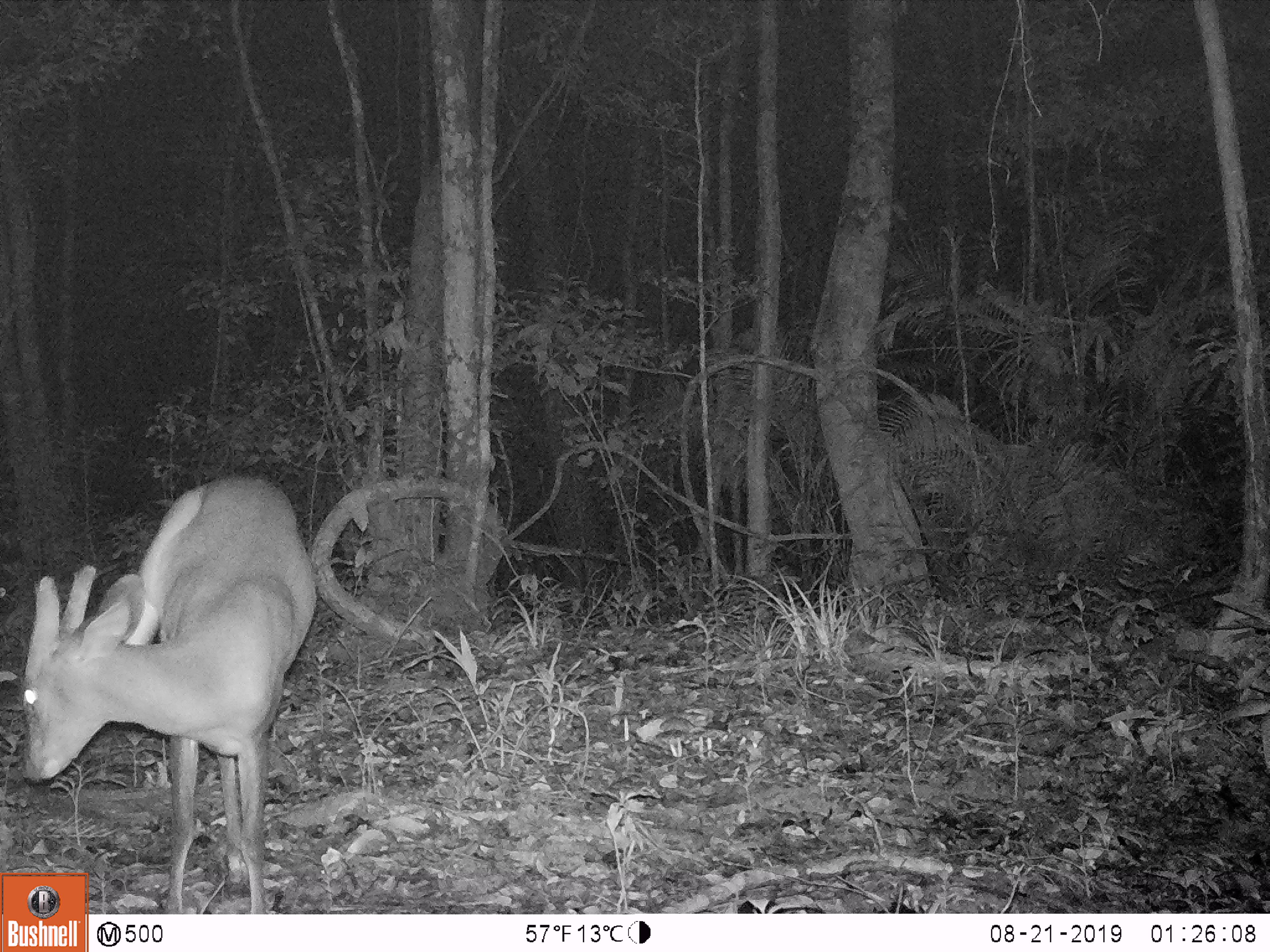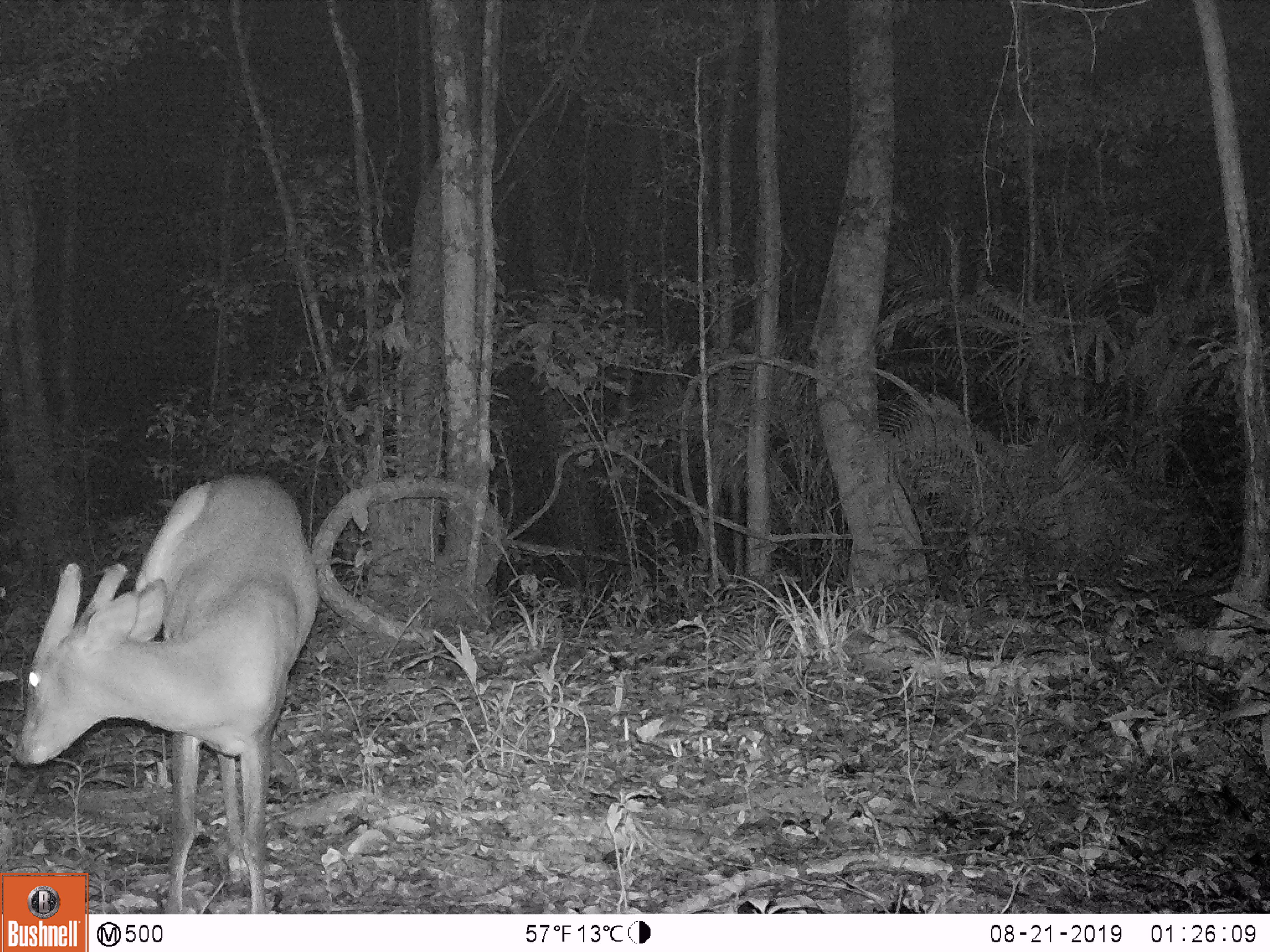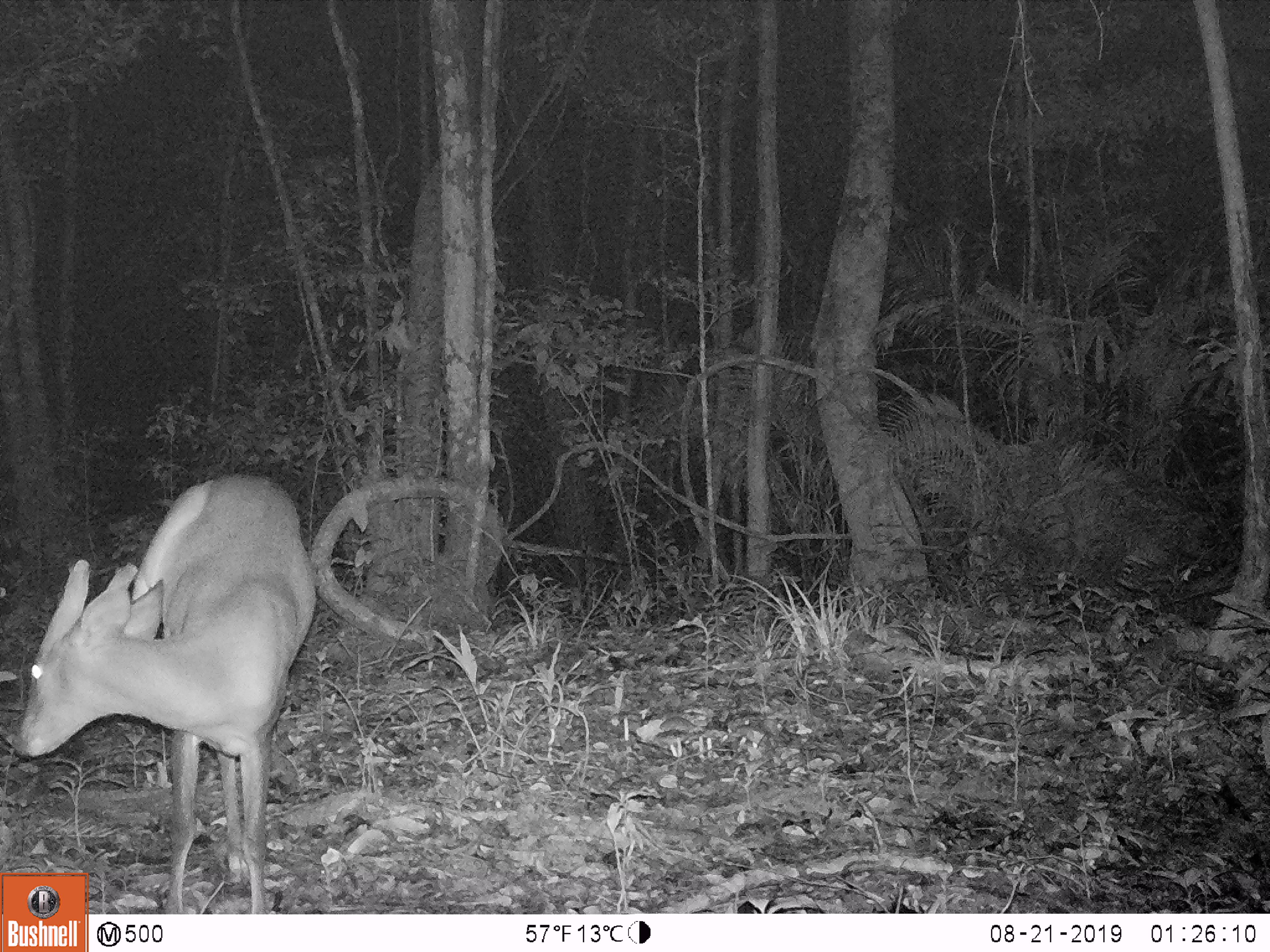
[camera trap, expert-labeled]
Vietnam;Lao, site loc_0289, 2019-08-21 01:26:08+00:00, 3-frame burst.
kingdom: Animalia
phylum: Chordata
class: Mammalia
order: Artiodactyla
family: Cervidae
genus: Muntiacus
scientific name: Muntiacus vuquangensis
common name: large-antlered muntjac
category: large antlered muntjac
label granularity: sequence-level